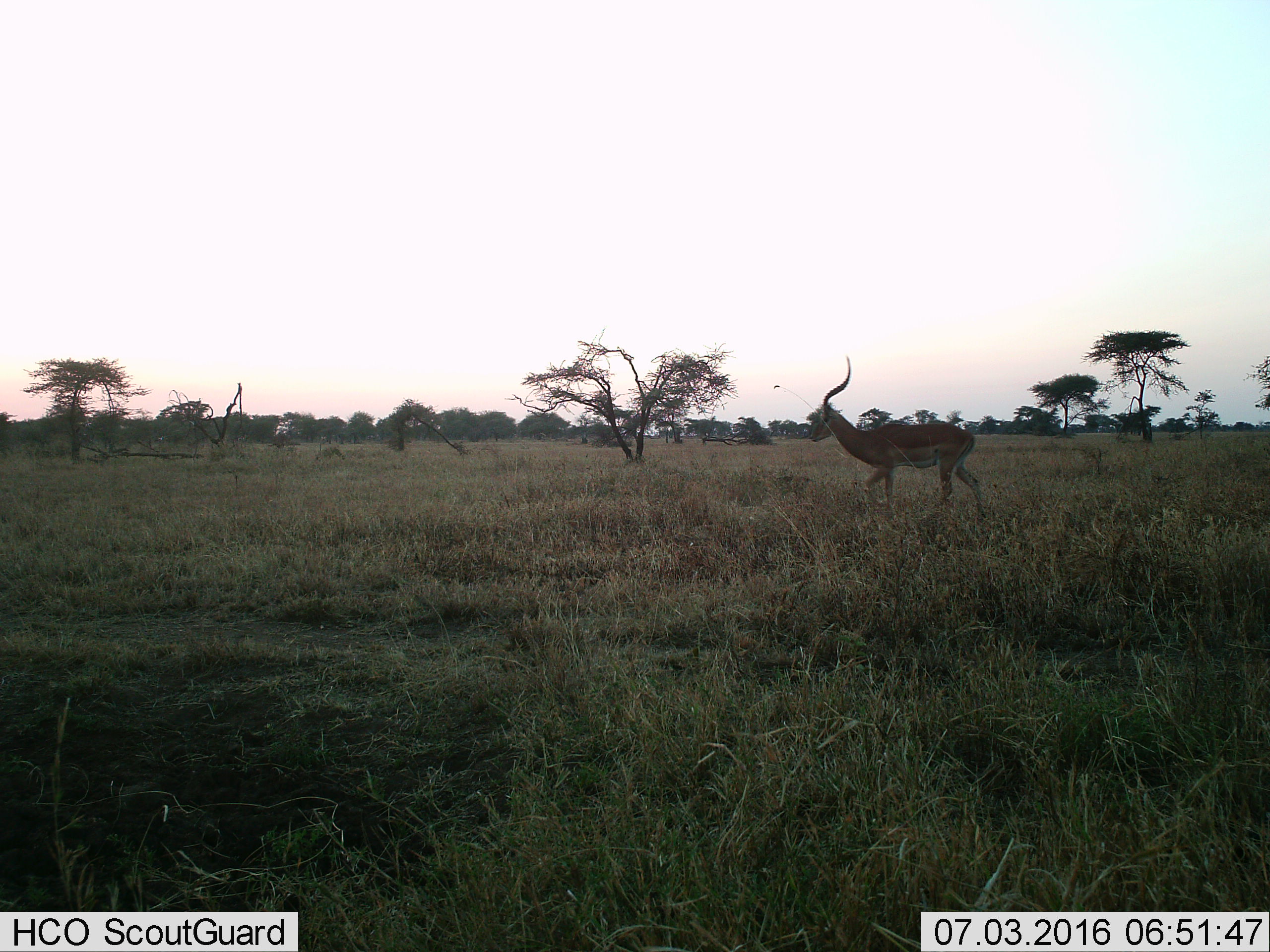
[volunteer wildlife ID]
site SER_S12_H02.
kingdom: Animalia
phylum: Chordata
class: Mammalia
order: Artiodactyla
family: Bovidae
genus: Aepyceros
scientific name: Aepyceros melampus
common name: impala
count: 1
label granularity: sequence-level